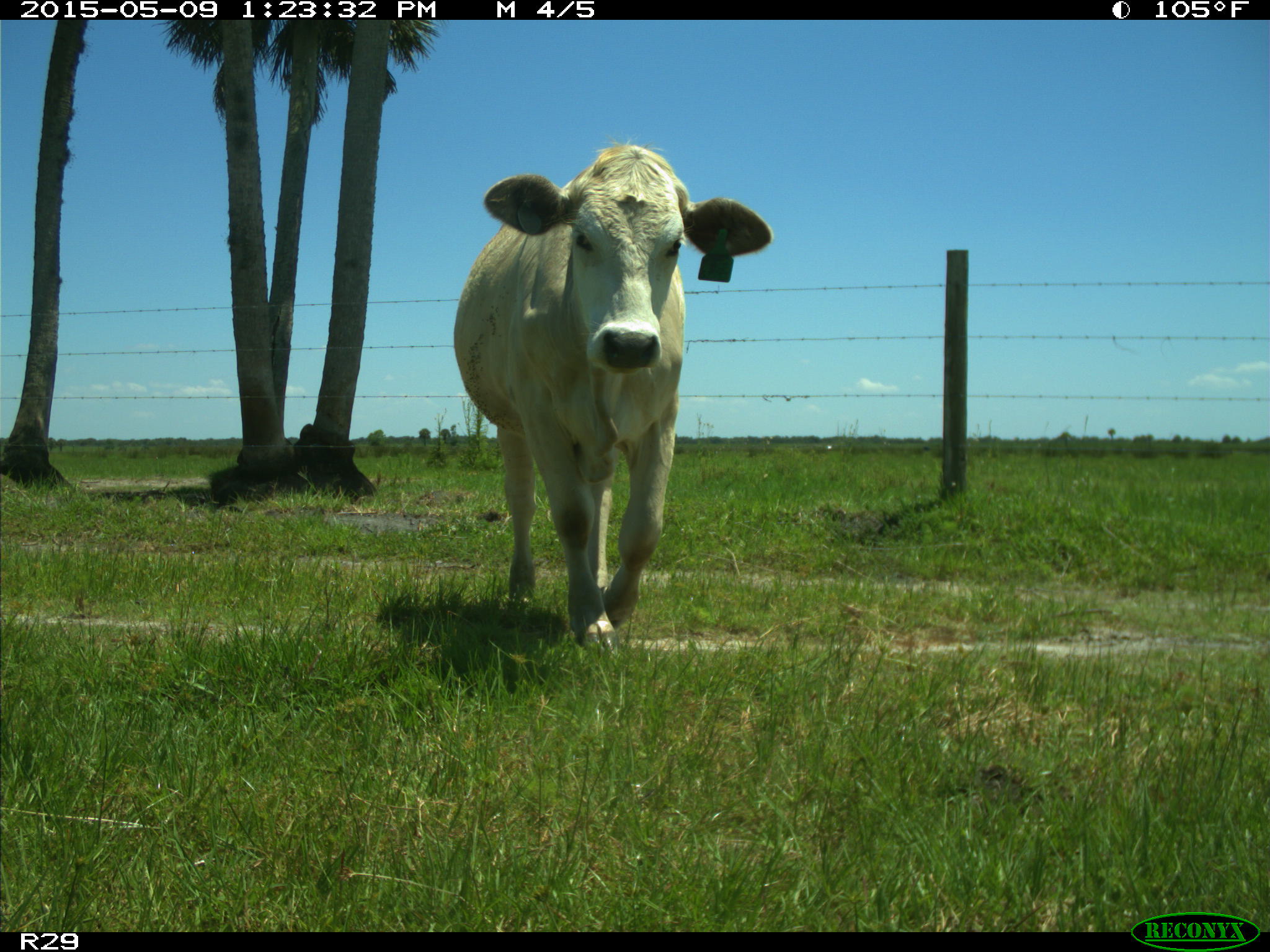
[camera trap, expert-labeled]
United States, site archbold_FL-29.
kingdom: Animalia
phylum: Chordata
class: Mammalia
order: Artiodactyla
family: Bovidae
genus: Bos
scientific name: Bos taurus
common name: domestic cow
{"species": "Bos taurus (domestic cow)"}